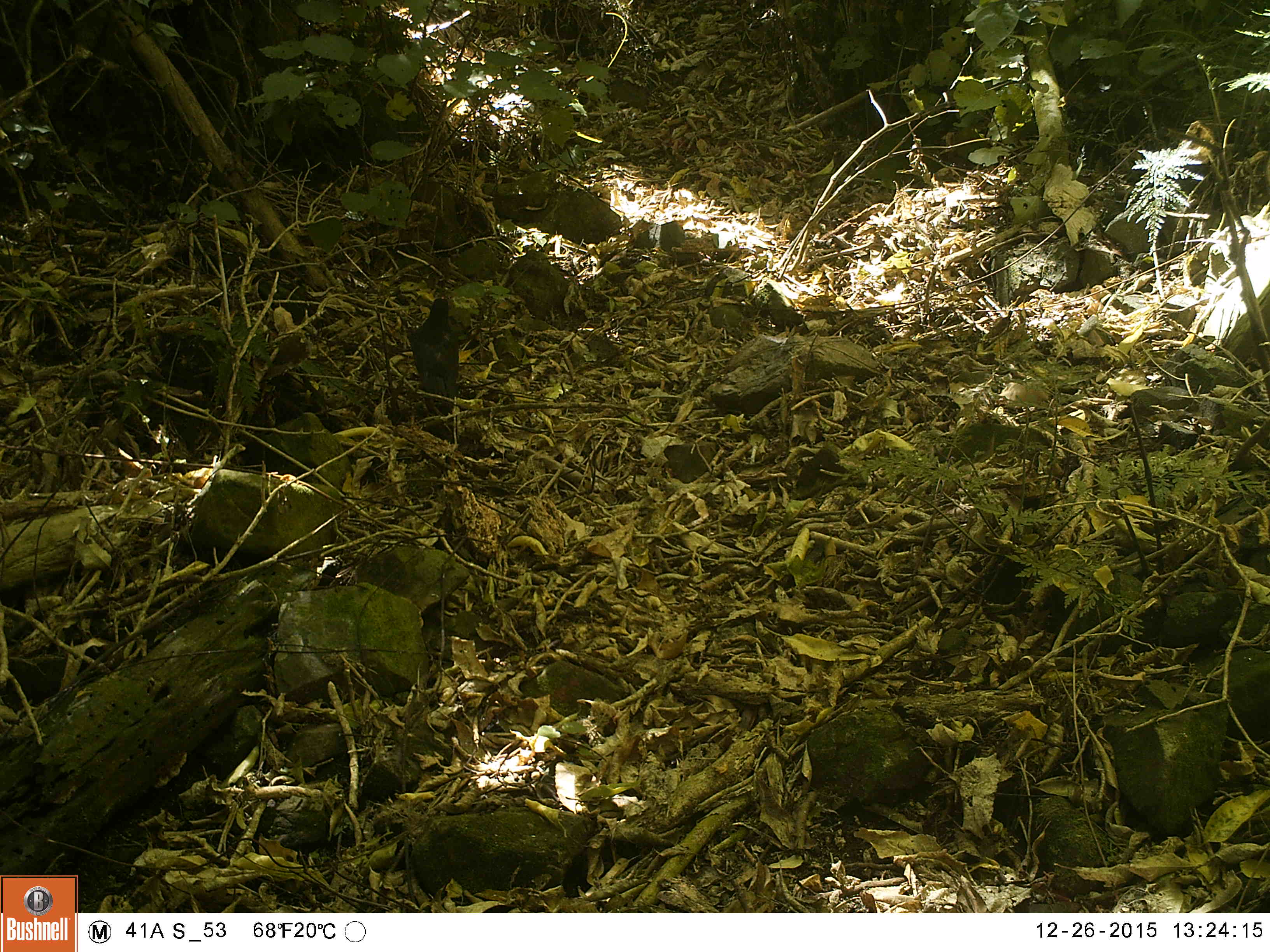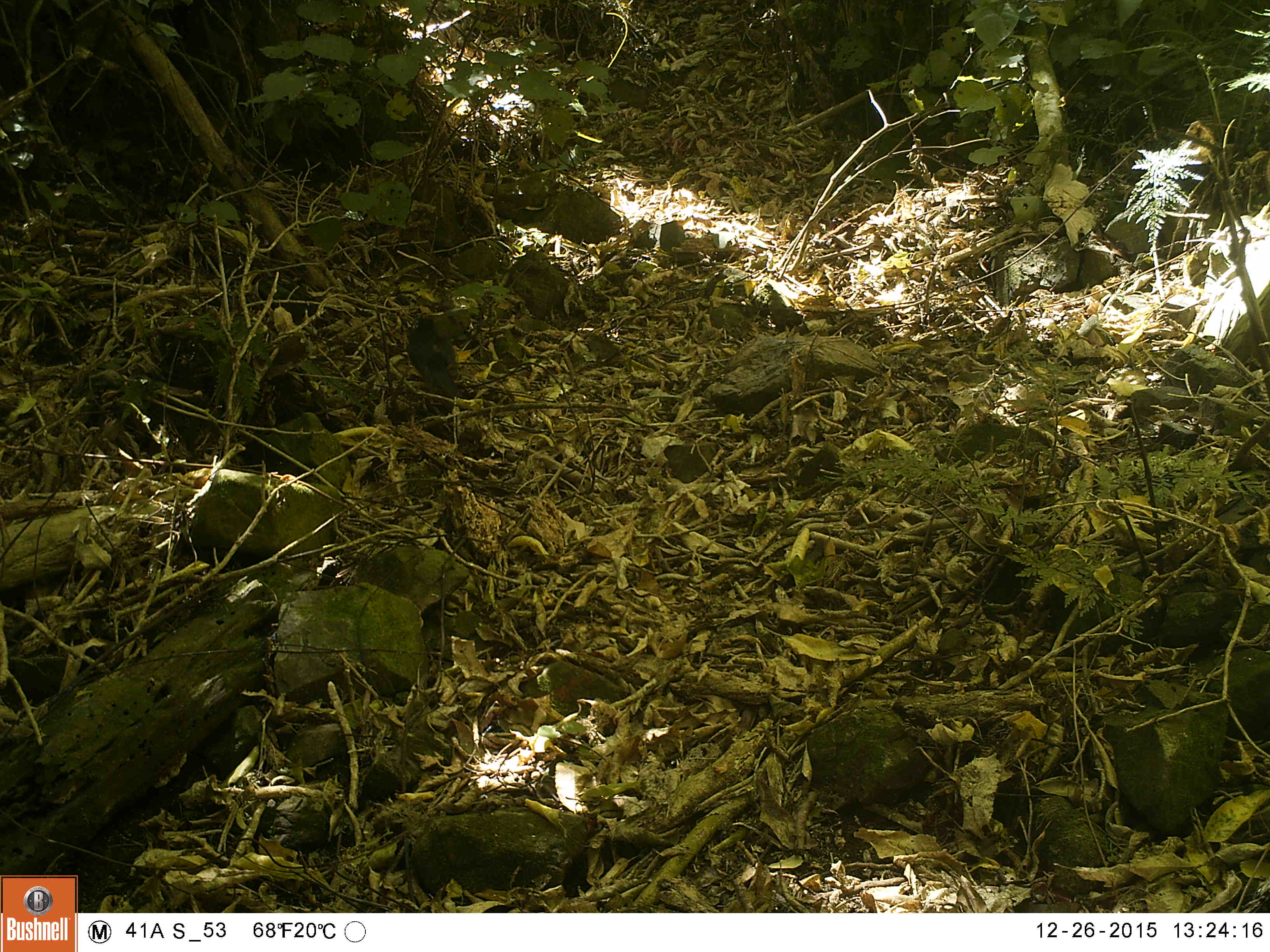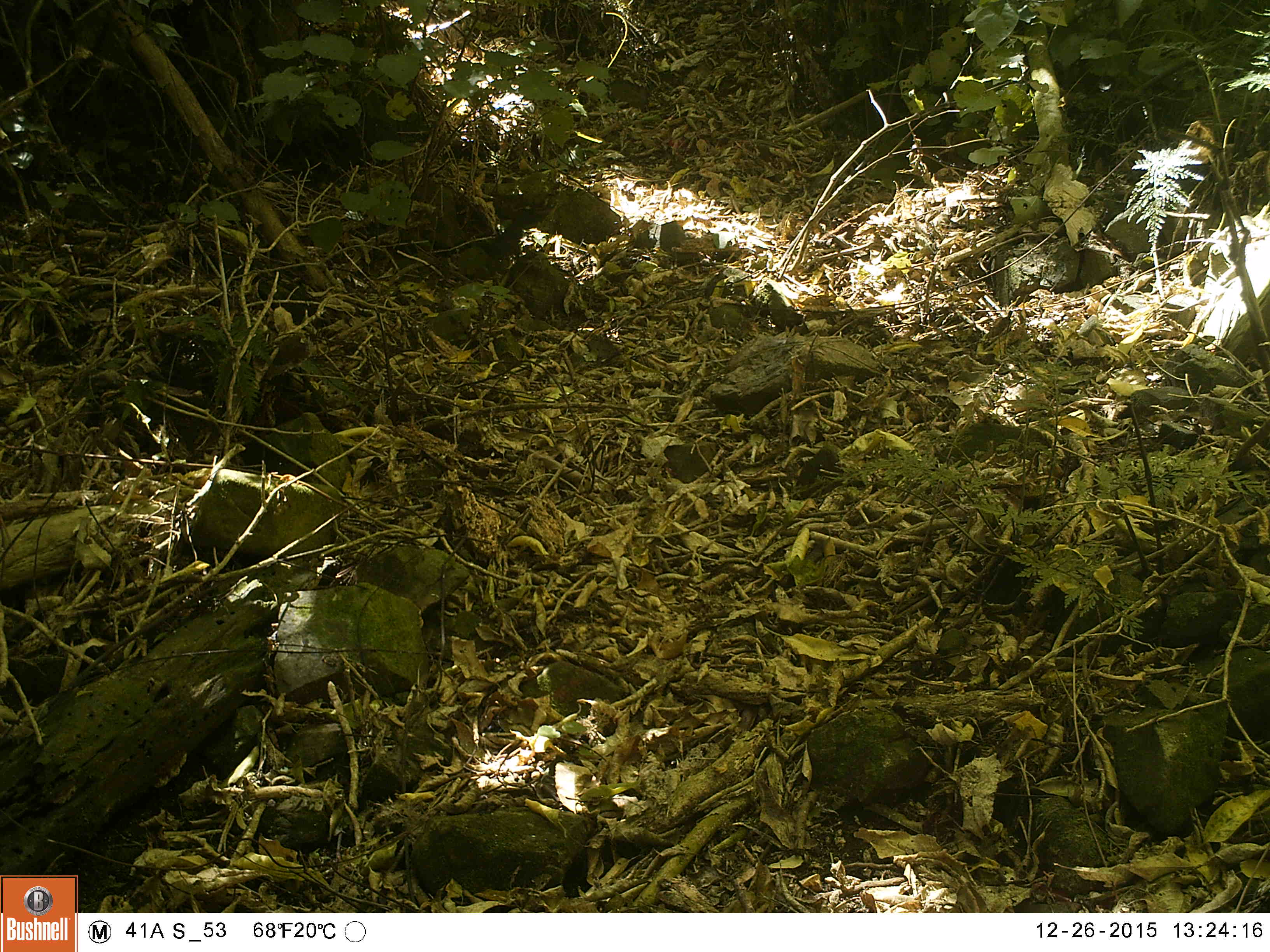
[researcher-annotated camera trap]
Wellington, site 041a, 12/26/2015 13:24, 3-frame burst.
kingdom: Animalia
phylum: Chordata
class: Aves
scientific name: Aves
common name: bird